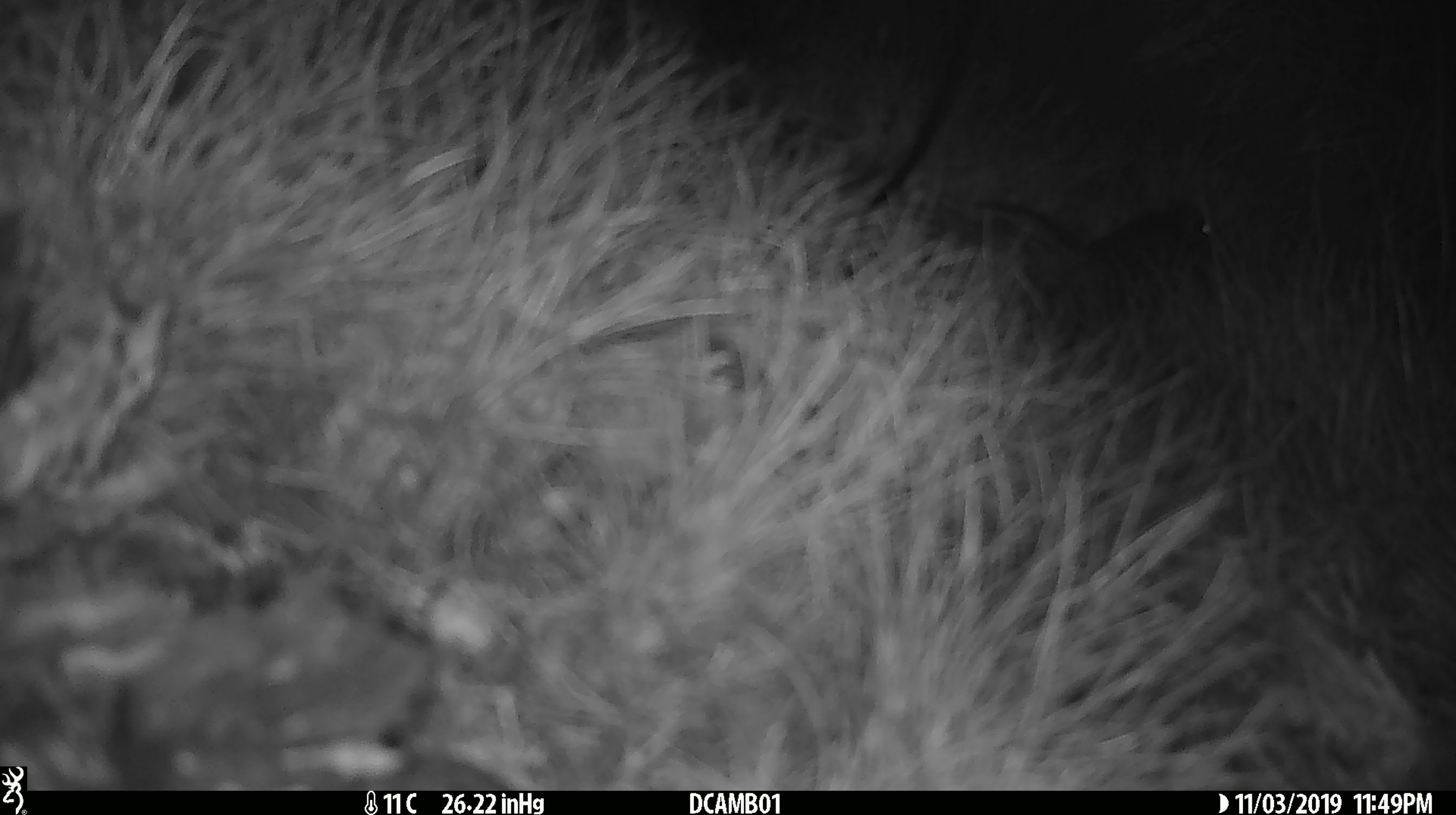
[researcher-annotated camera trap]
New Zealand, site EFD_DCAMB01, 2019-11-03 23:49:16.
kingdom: Animalia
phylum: Chordata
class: Mammalia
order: Rodentia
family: Muridae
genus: Mus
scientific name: Mus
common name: mouse